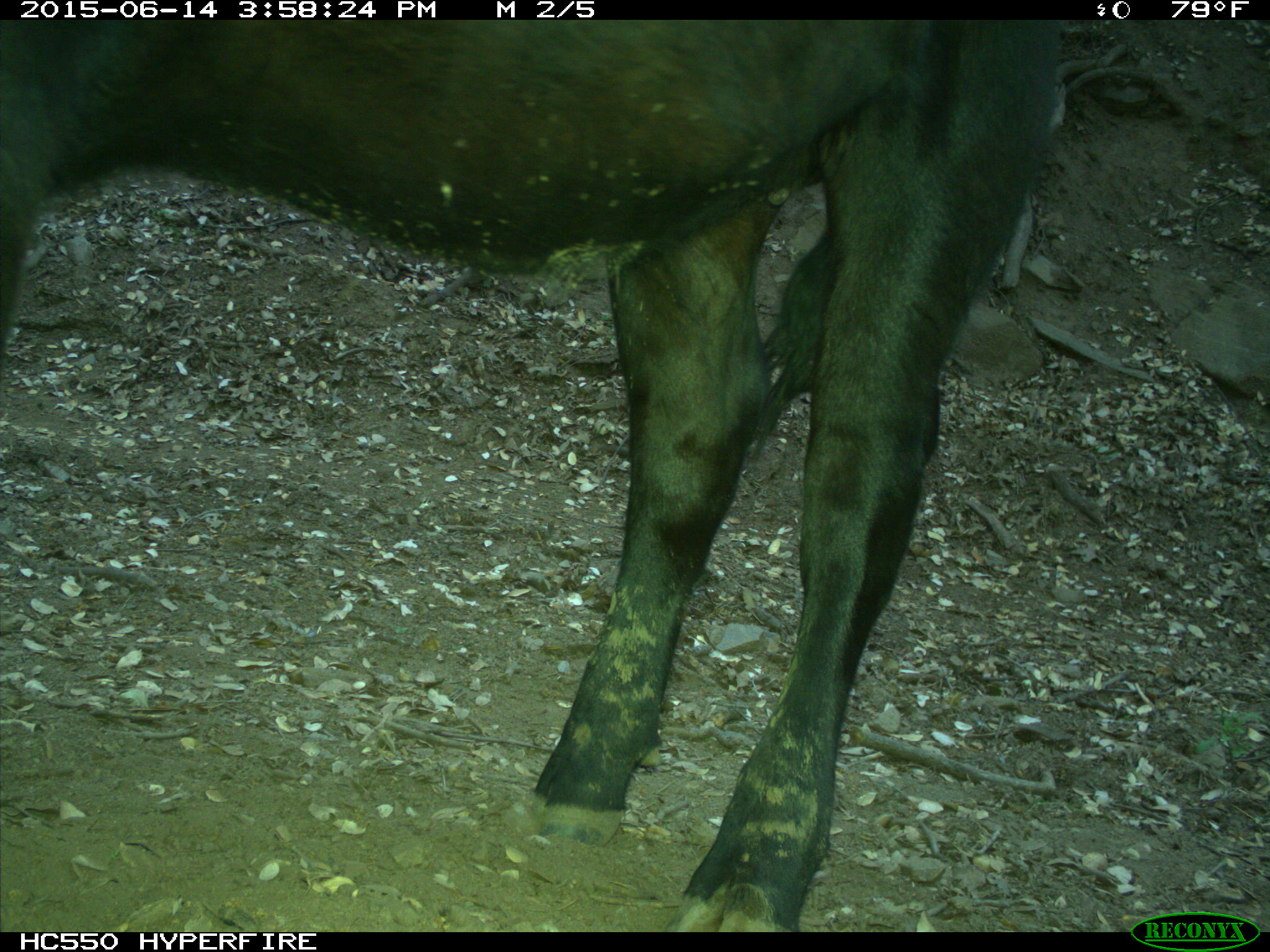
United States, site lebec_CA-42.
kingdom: Animalia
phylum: Chordata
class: Mammalia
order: Artiodactyla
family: Bovidae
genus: Bos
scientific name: Bos taurus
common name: domestic cow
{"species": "Bos taurus (domestic cow)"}